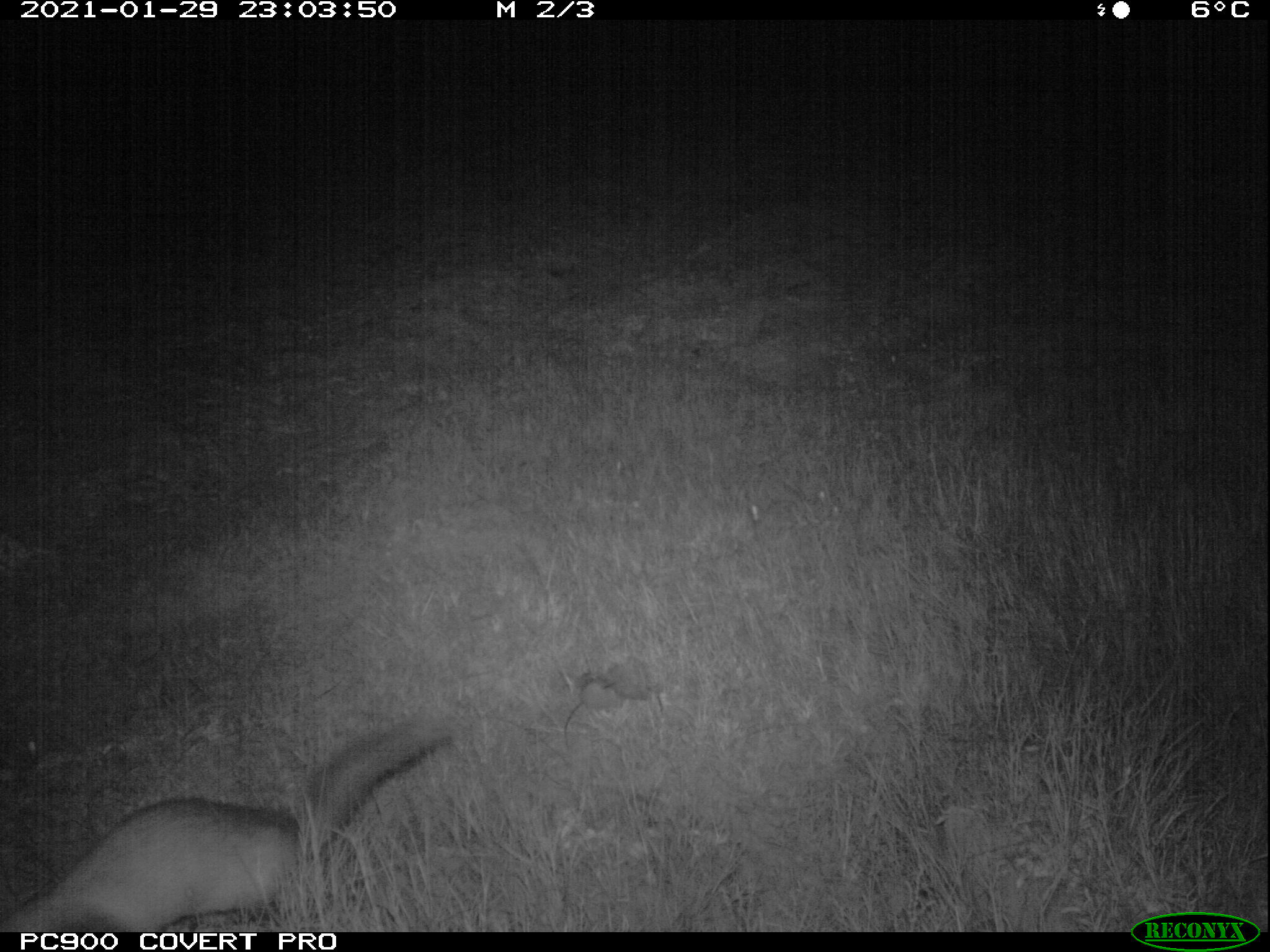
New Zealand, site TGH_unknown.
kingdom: Animalia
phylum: Chordata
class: Mammalia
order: Carnivora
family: Mustelidae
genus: Mustela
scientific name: Mustela furo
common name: ferret